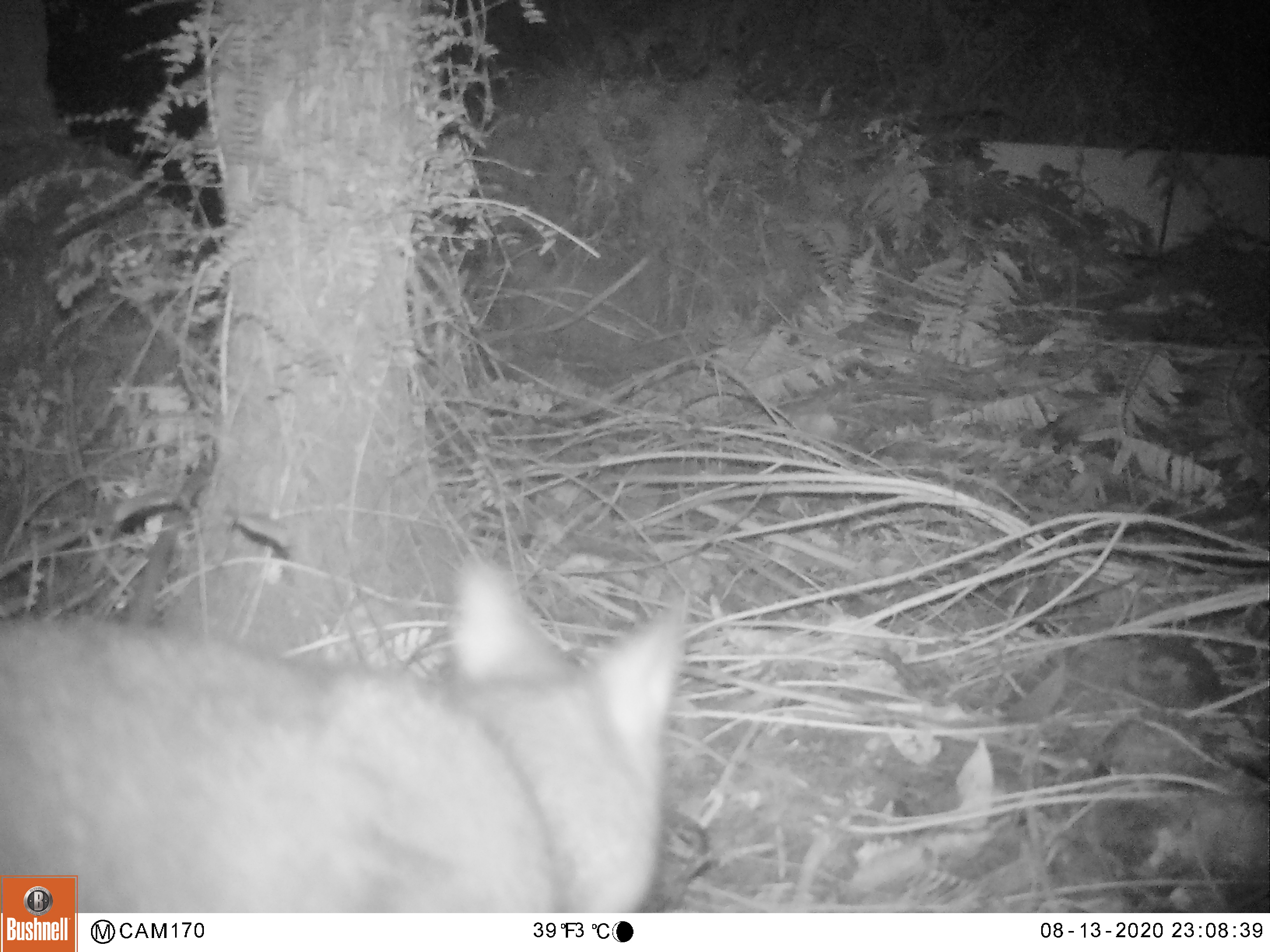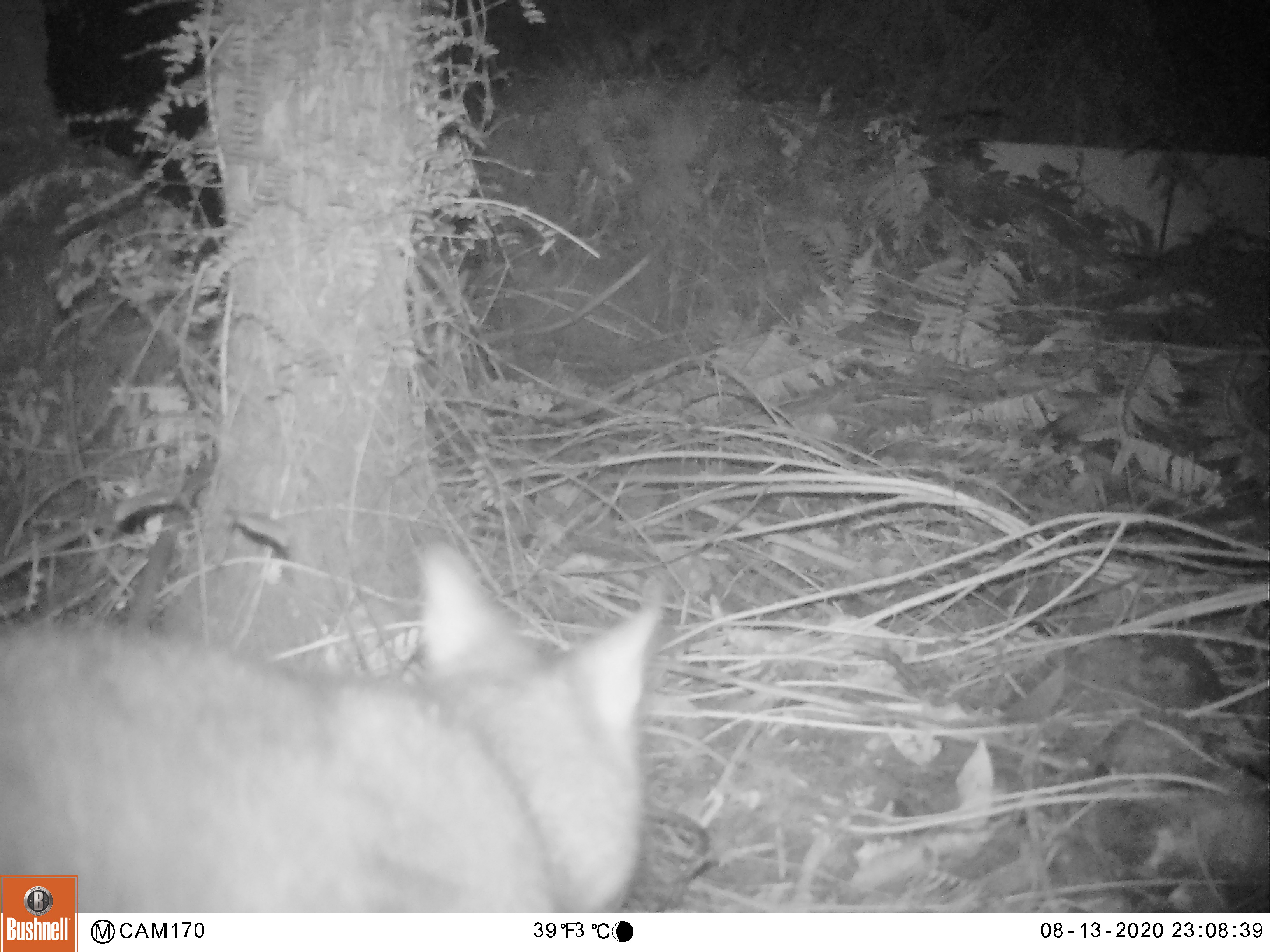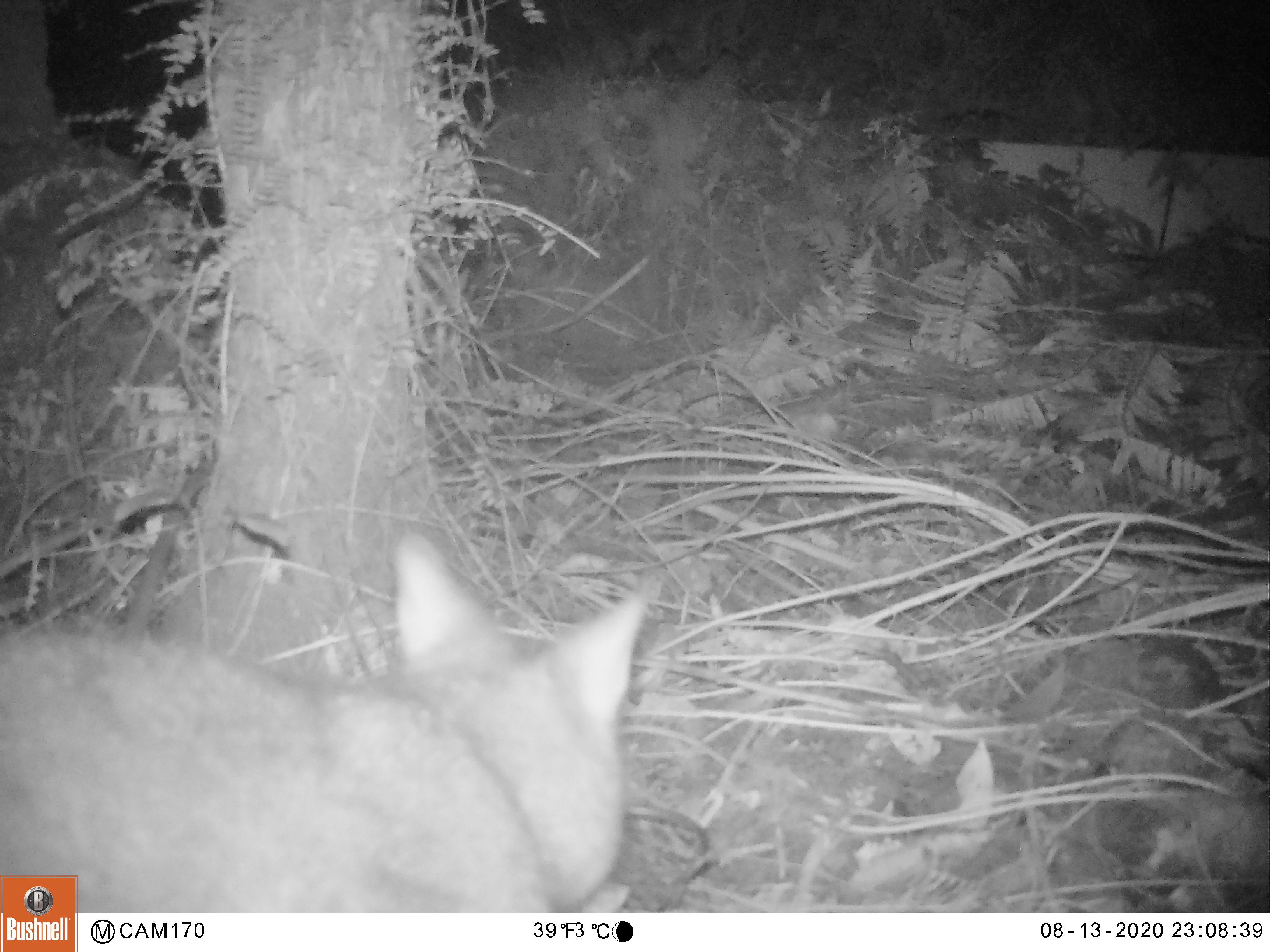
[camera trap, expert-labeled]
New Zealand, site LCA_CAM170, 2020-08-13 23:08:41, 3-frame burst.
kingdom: Animalia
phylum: Chordata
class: Mammalia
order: Diprotodontia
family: Phalangeridae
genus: Trichosurus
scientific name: Trichosurus vulpecula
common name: common brushtail possum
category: possum